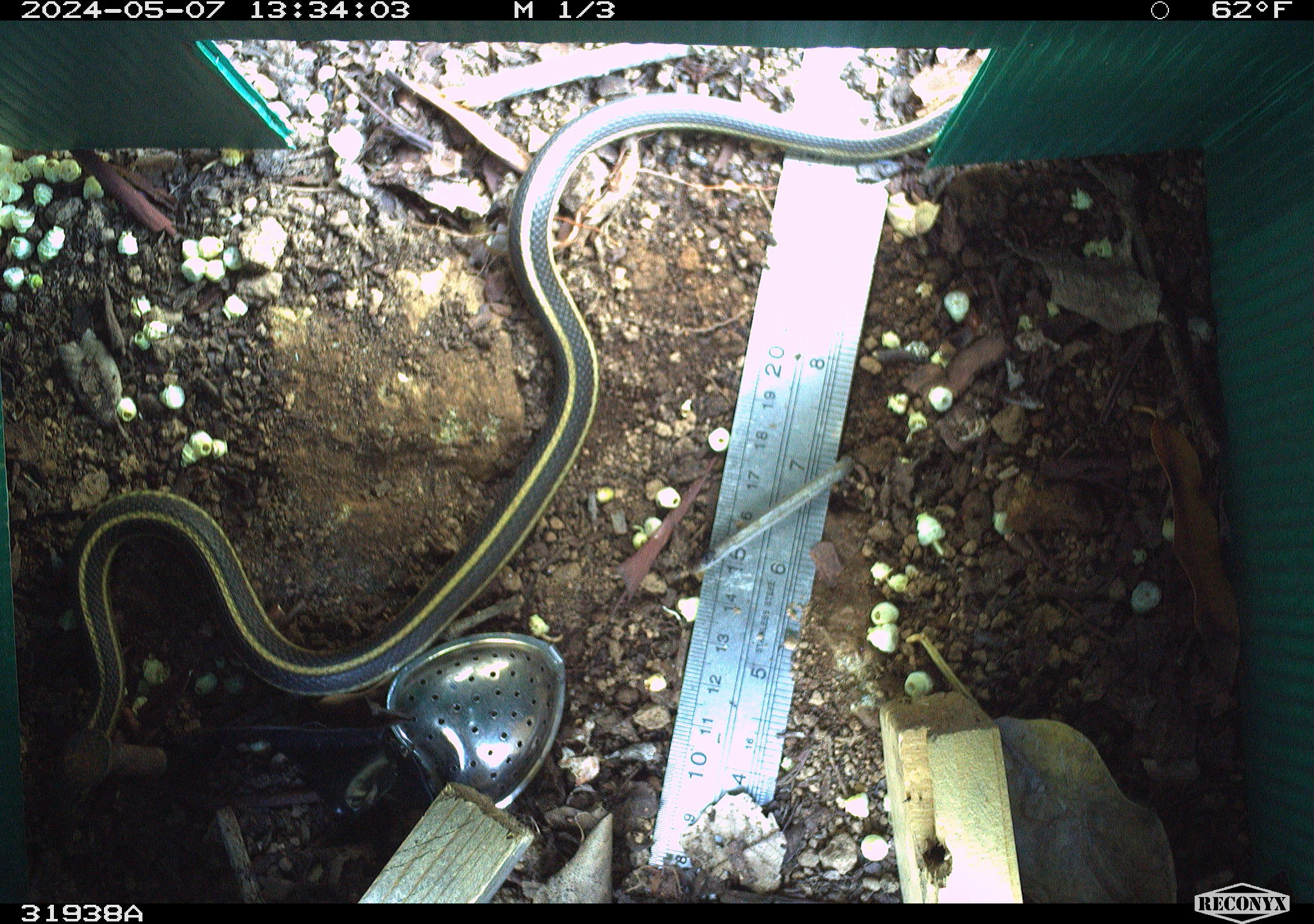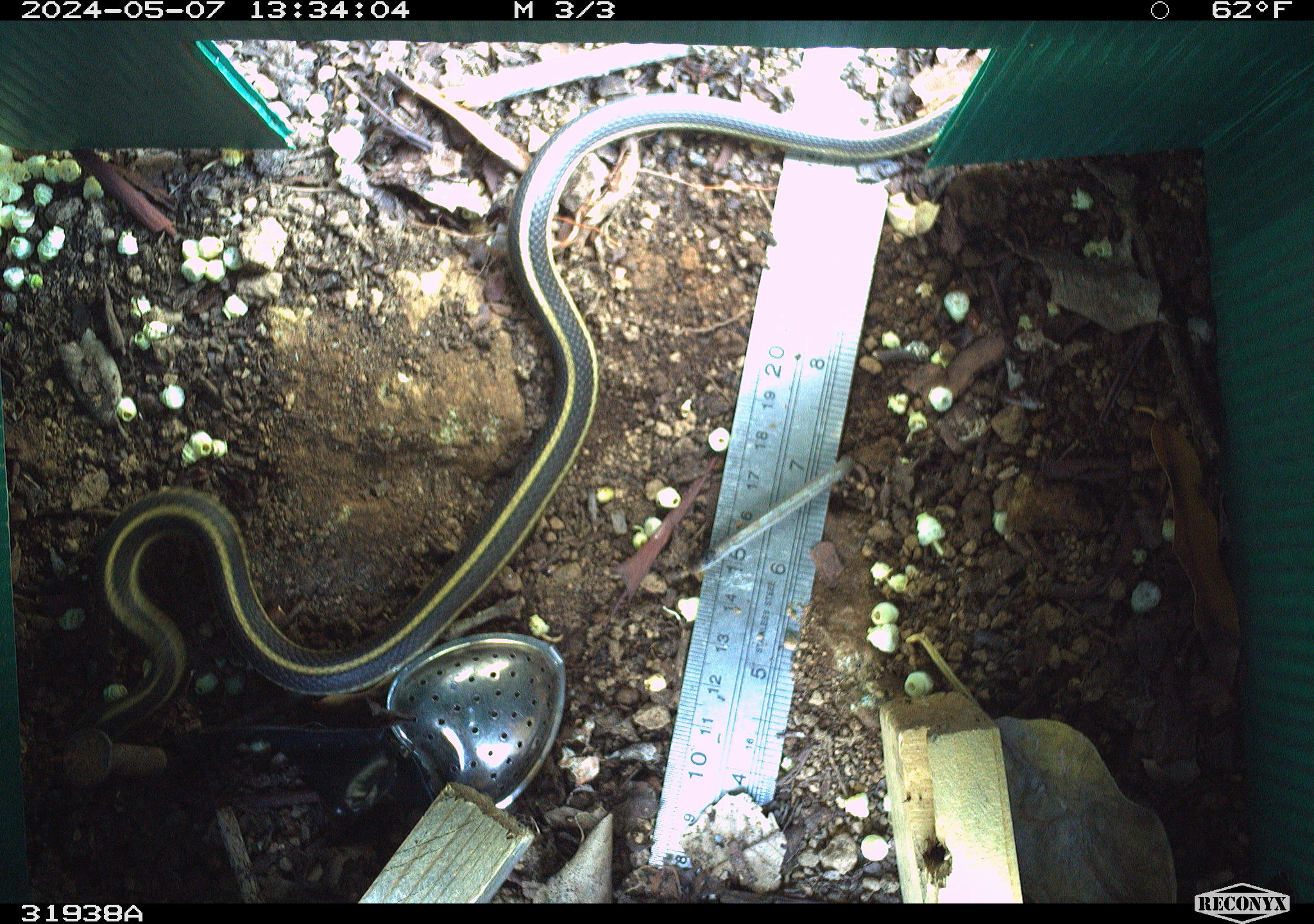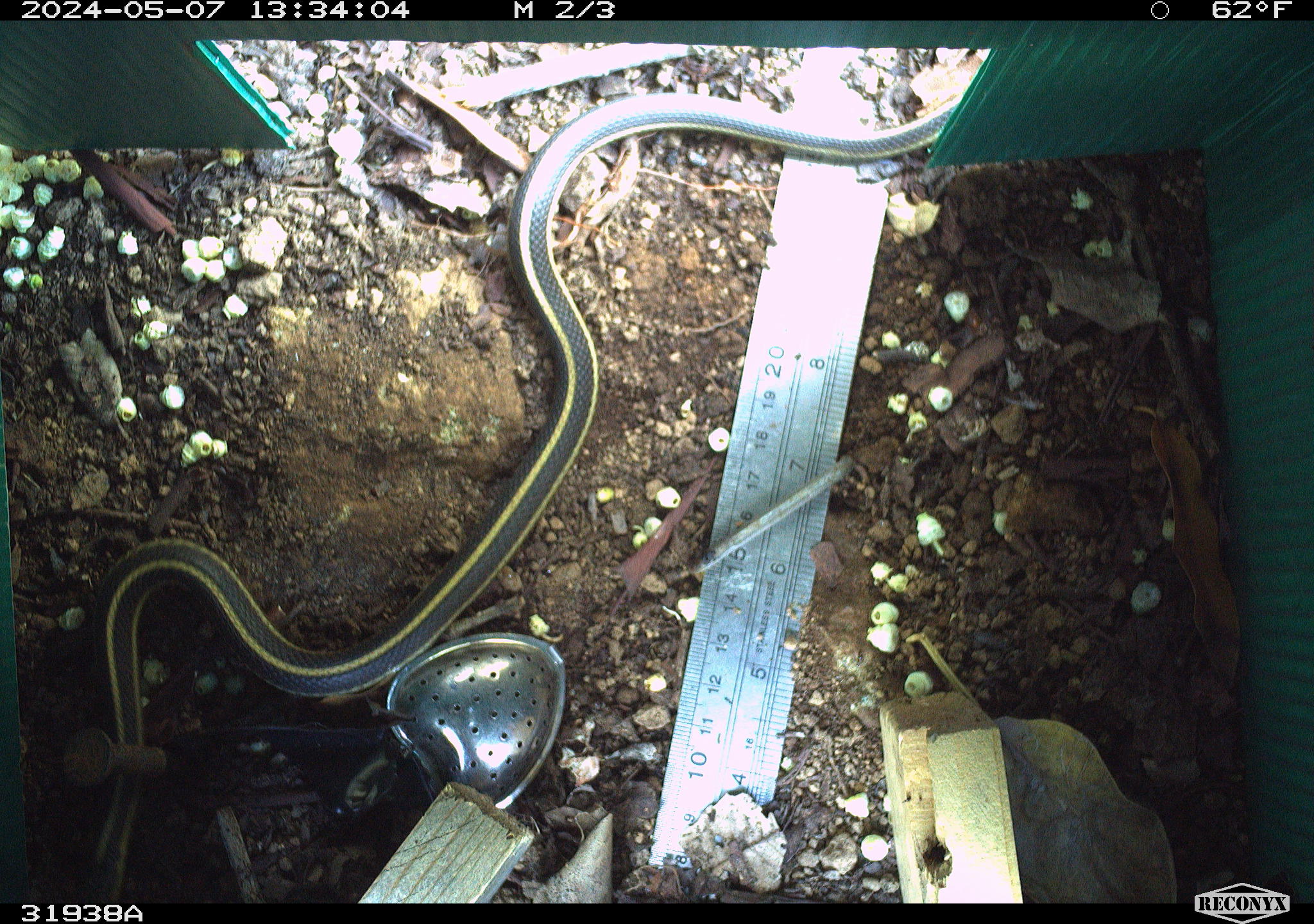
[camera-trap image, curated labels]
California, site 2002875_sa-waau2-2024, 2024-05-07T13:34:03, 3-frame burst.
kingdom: Animalia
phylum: Chordata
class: Reptilia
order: Squamata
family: Colubridae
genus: Thamnophis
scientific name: Thamnophis elegans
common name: terrestrial gartersnake